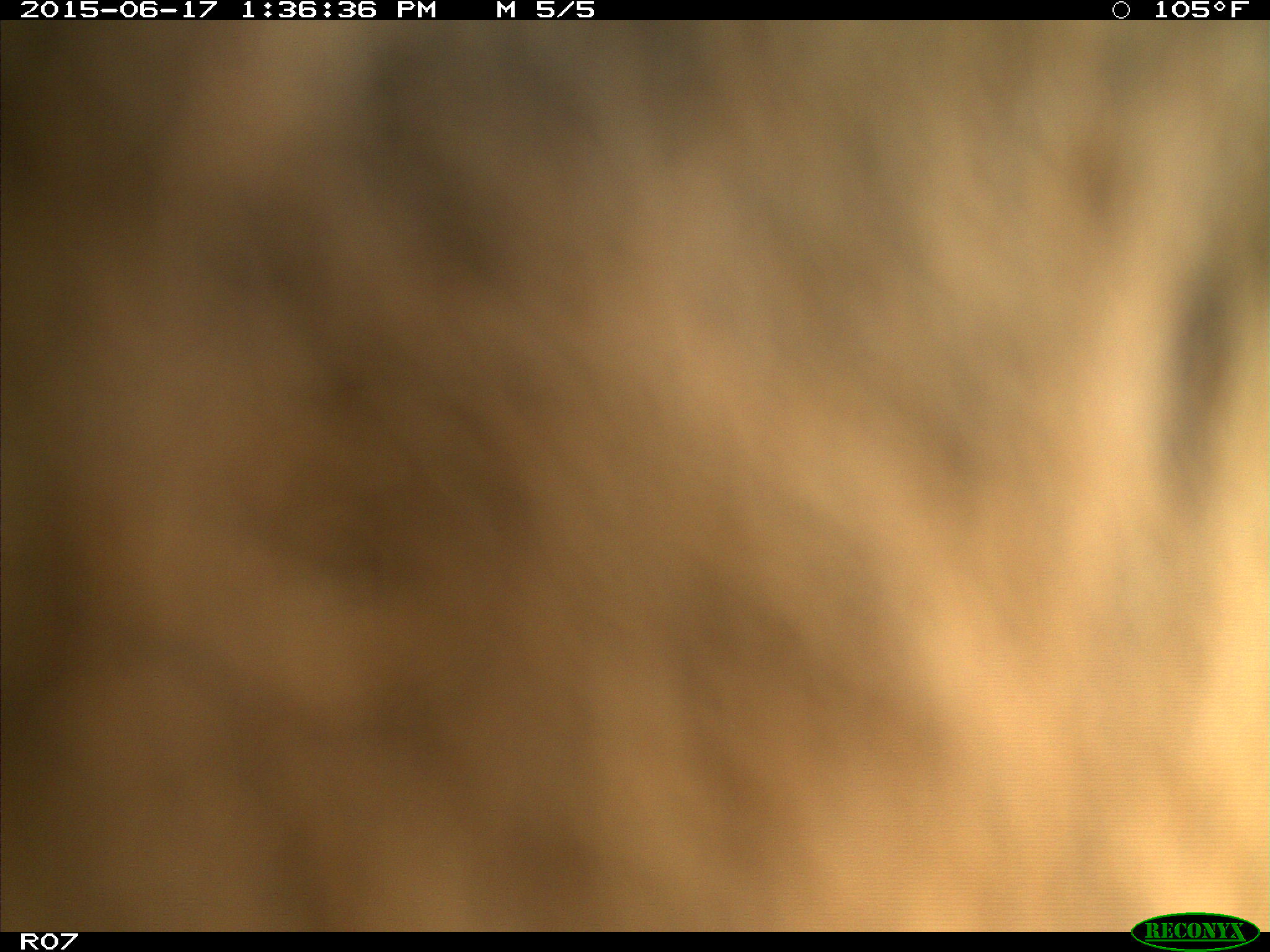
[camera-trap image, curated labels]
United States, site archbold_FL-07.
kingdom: Animalia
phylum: Chordata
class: Mammalia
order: Artiodactyla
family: Bovidae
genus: Bos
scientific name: Bos taurus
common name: domestic cow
Bos taurus (domestic cow).